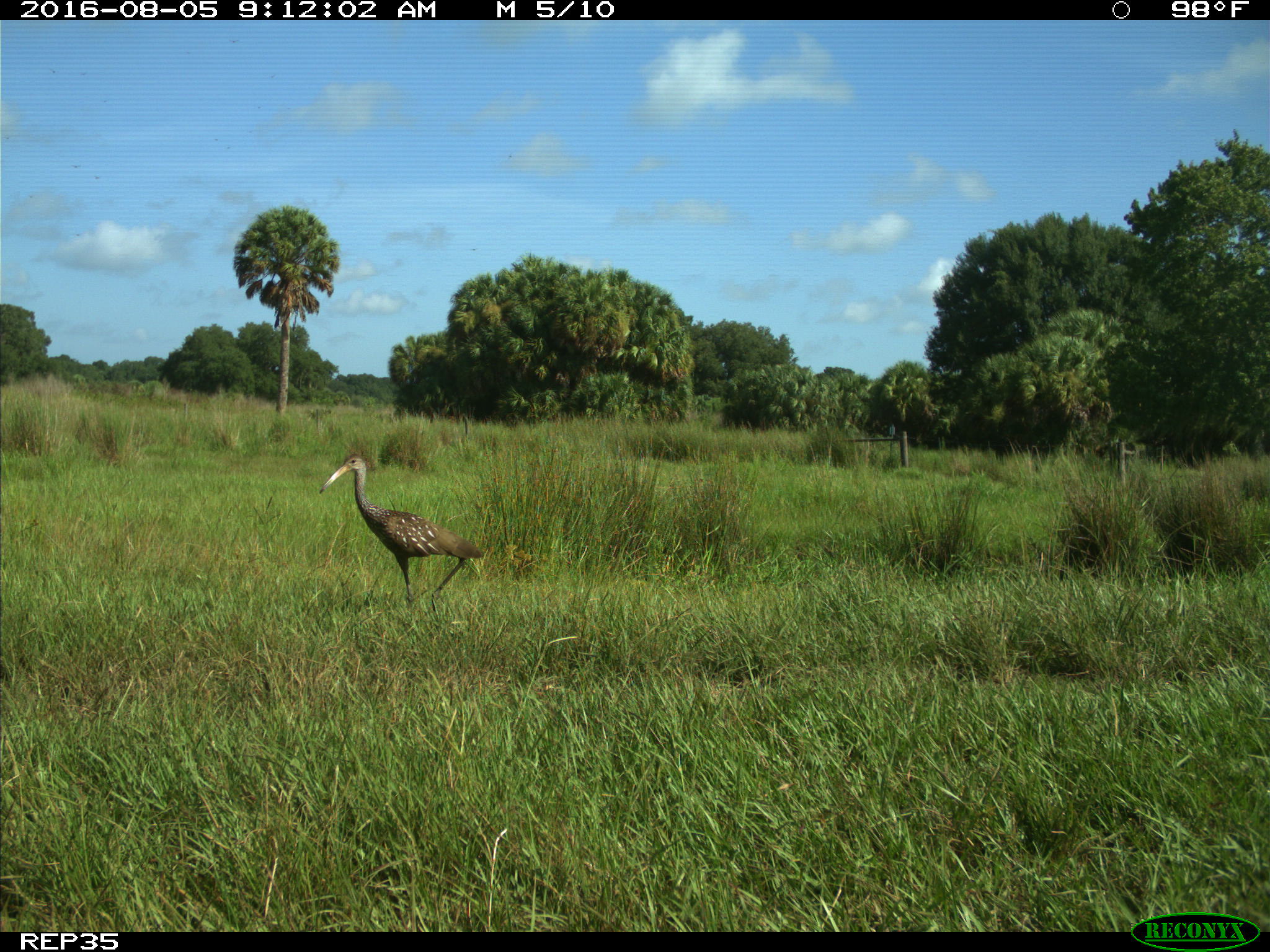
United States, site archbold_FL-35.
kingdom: Animalia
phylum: Chordata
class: Aves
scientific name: Aves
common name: birds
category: unidentified bird